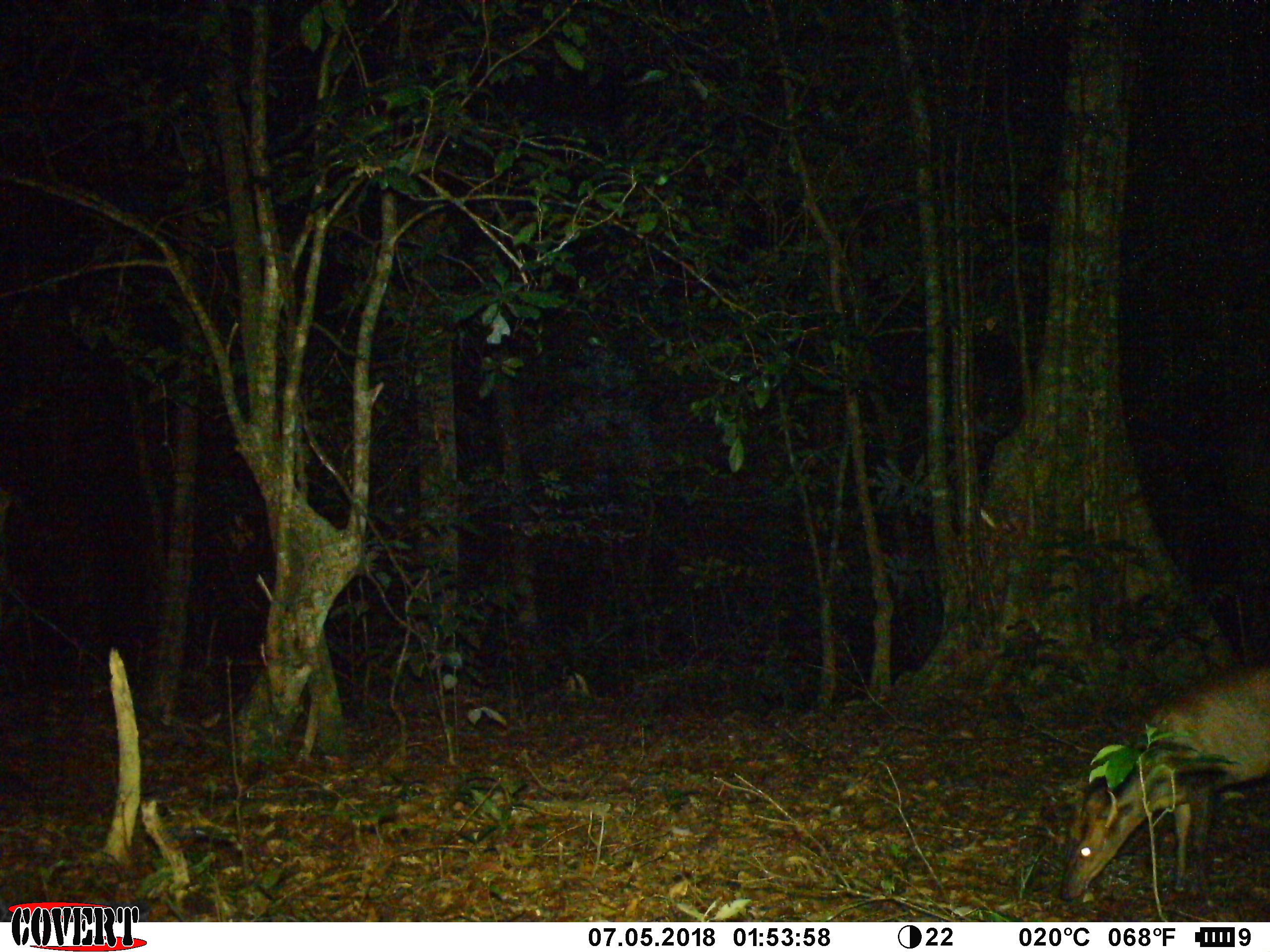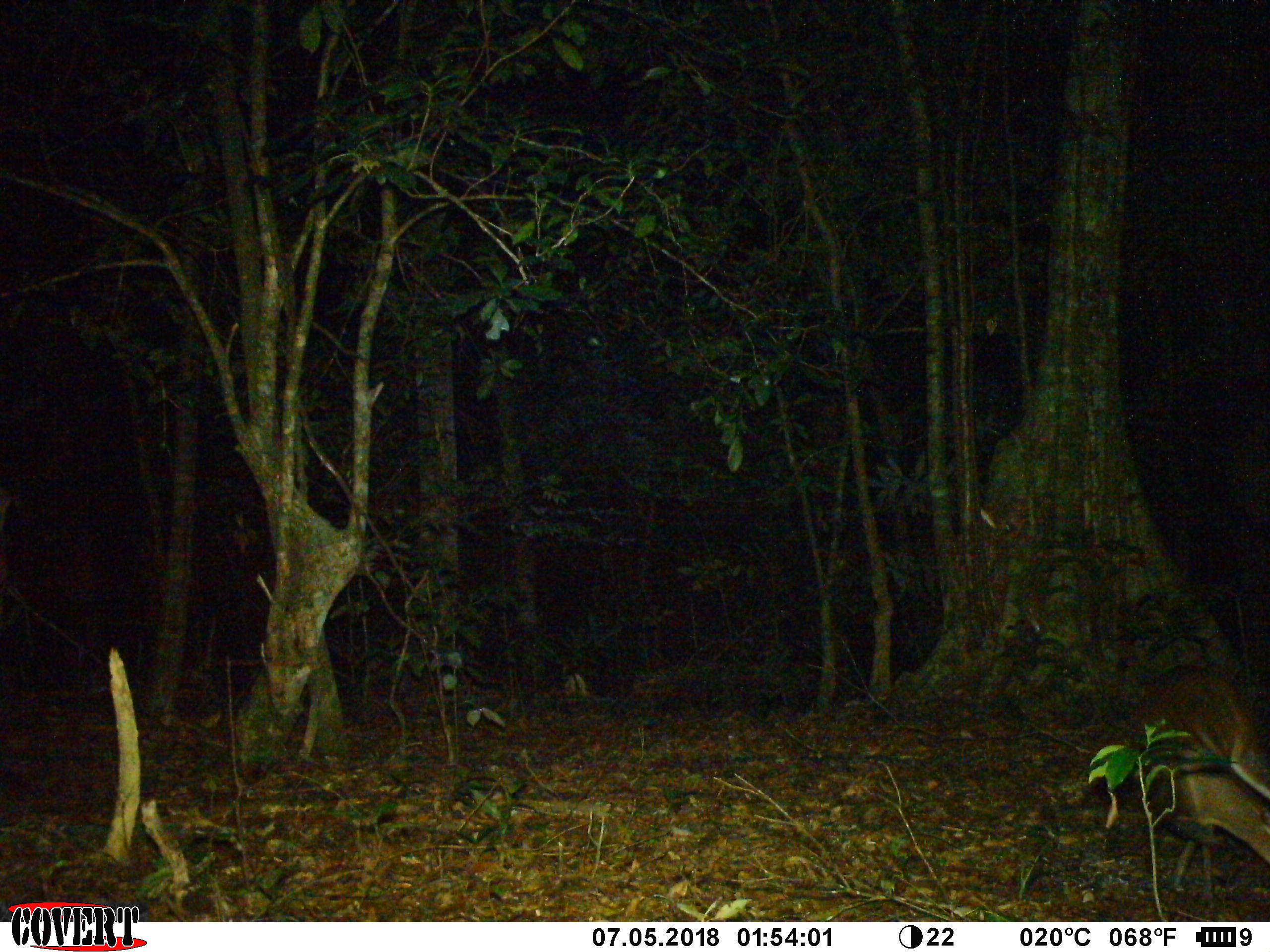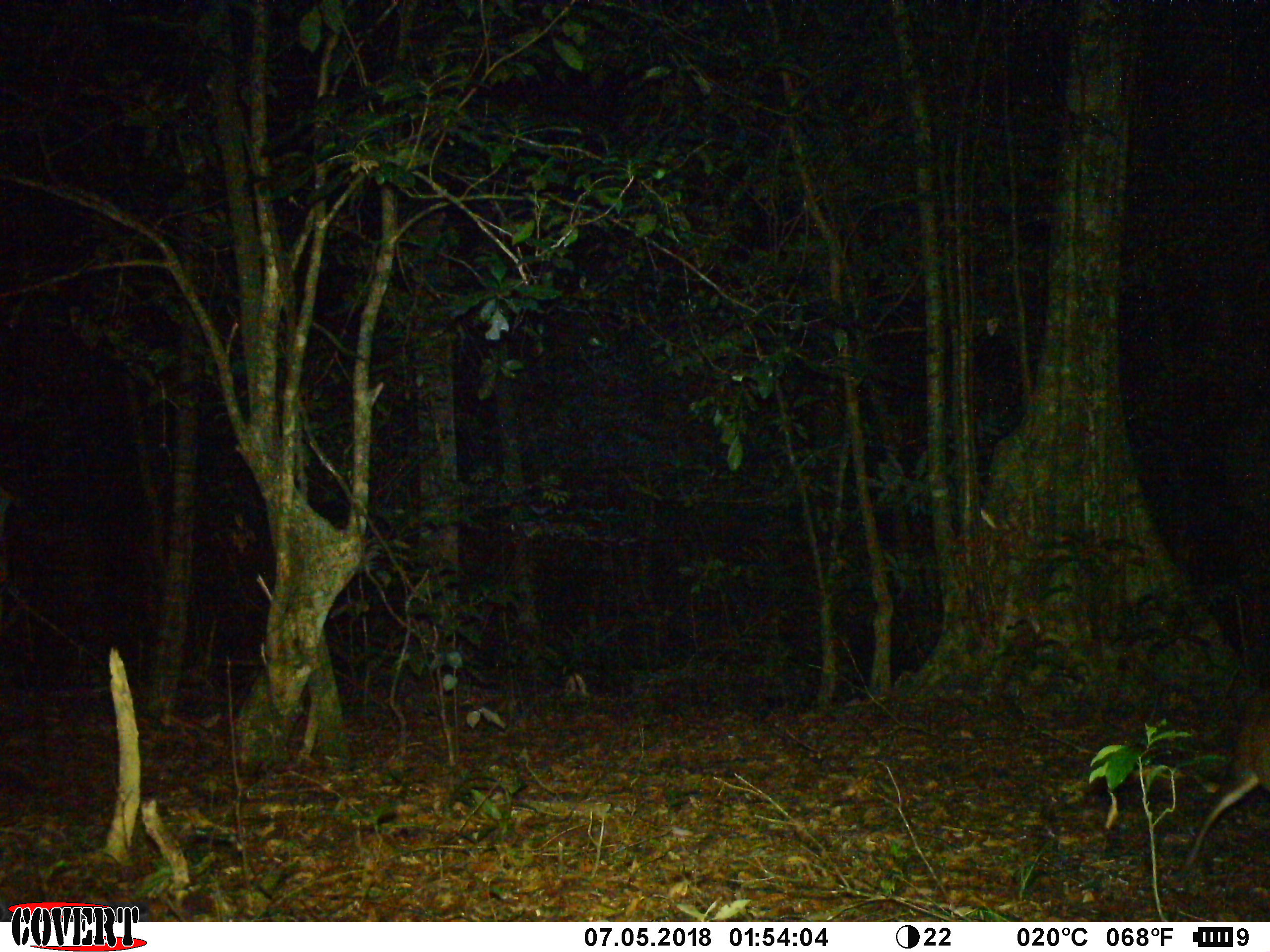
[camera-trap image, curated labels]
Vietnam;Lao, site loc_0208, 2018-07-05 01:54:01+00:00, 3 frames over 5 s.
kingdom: Animalia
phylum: Chordata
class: Mammalia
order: Artiodactyla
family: Cervidae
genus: Muntiacus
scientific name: Muntiacus rooseveltorum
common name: roosevelt's muntjac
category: roosevelts muntjac group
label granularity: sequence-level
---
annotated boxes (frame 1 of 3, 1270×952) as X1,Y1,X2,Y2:
roosevelts muntjac group: 1057,653,1270,904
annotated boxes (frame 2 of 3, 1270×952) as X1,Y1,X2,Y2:
roosevelts muntjac group: 1089,662,1270,909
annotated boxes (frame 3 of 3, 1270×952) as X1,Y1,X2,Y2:
roosevelts muntjac group: 1181,680,1270,872